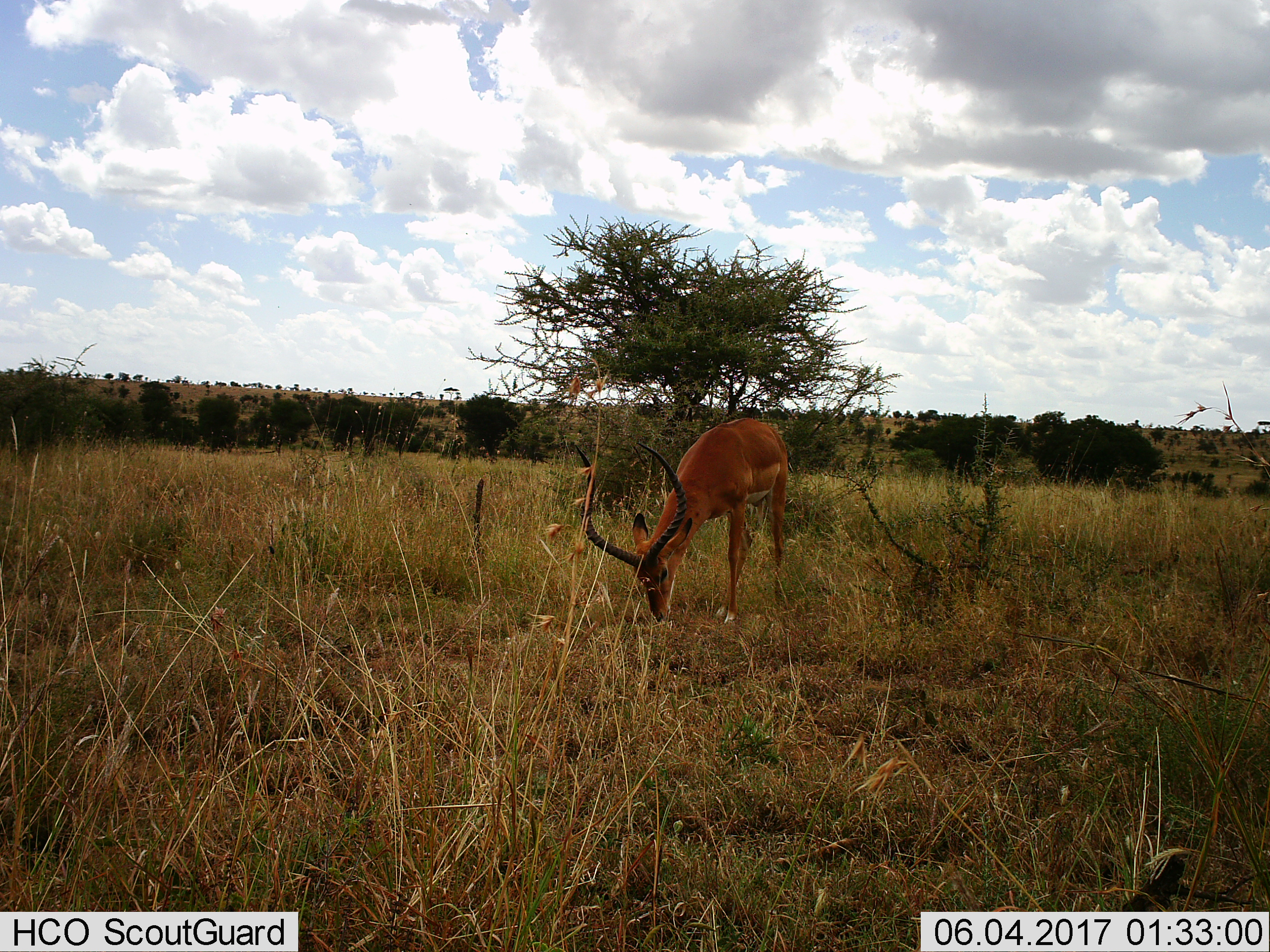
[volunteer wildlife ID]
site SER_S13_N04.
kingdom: Animalia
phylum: Chordata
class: Mammalia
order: Artiodactyla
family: Bovidae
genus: Aepyceros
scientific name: Aepyceros melampus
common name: impala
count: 1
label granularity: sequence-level